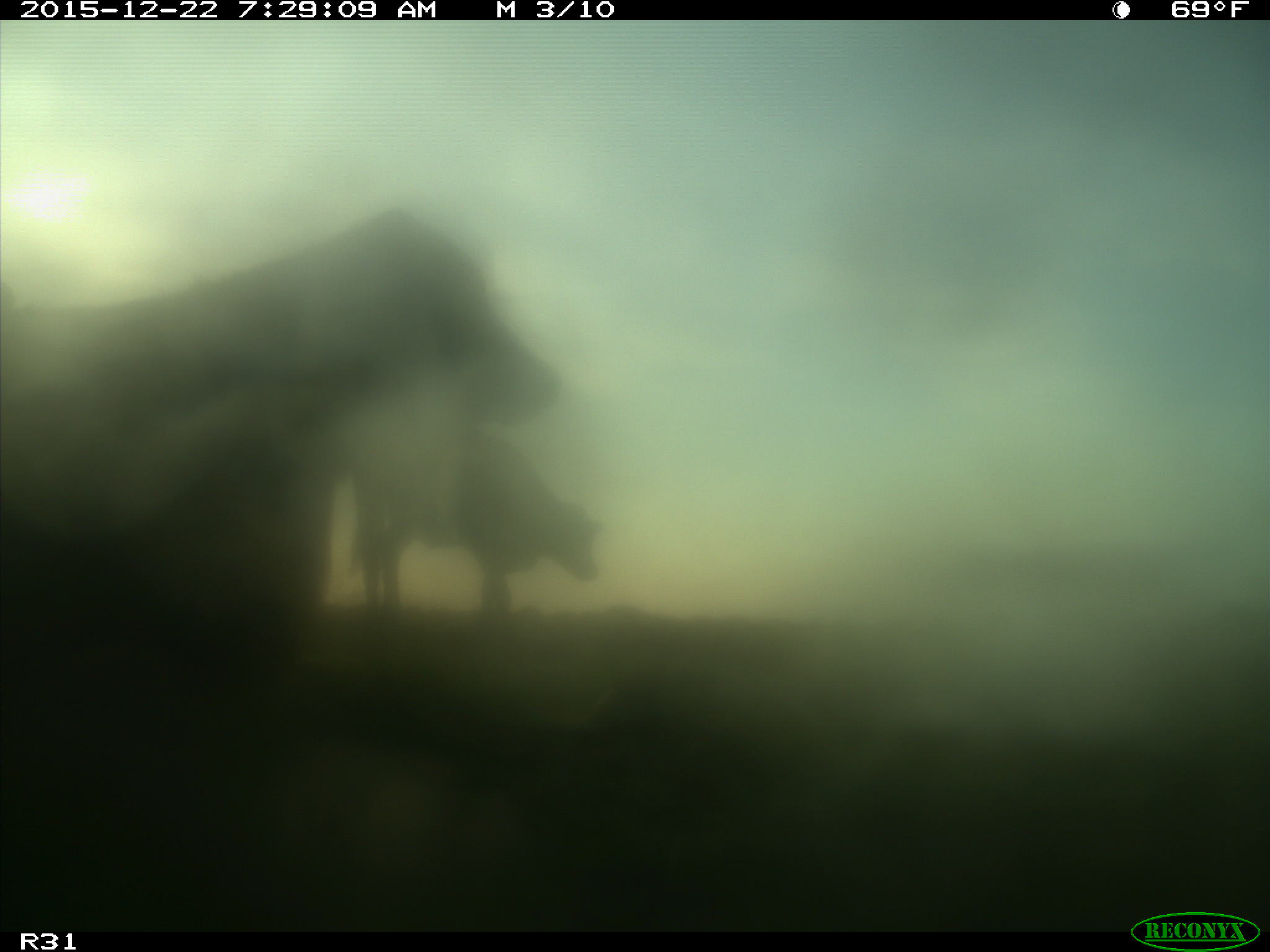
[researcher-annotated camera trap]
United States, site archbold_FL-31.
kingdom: Animalia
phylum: Chordata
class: Mammalia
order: Artiodactyla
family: Bovidae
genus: Bos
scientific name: Bos taurus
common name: domestic cow